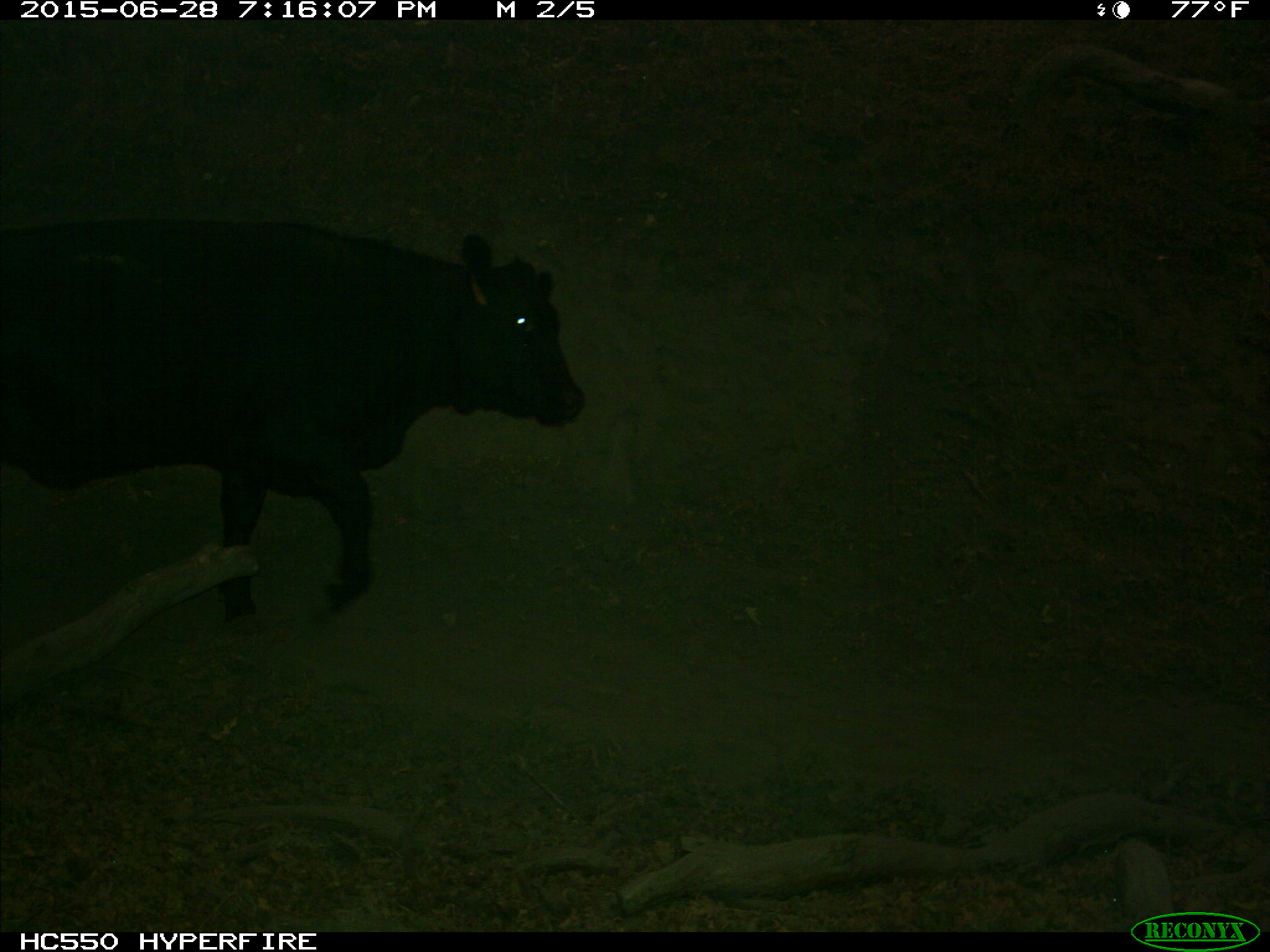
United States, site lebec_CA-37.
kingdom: Animalia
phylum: Chordata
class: Mammalia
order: Artiodactyla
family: Bovidae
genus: Bos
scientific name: Bos taurus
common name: domestic cow